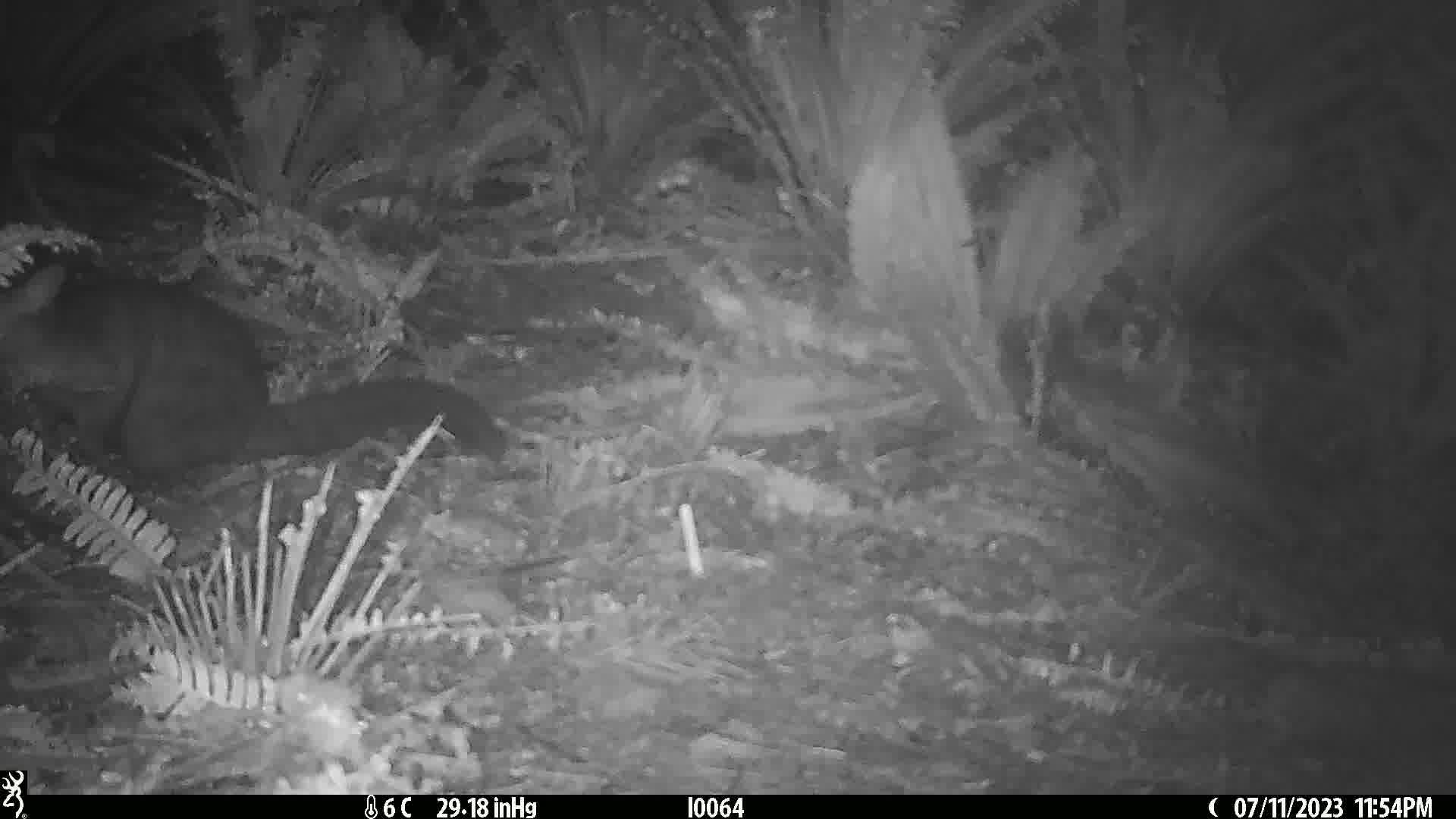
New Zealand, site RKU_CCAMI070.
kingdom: Animalia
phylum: Chordata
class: Mammalia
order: Diprotodontia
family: Phalangeridae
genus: Trichosurus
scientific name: Trichosurus vulpecula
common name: common brushtail possum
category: possum